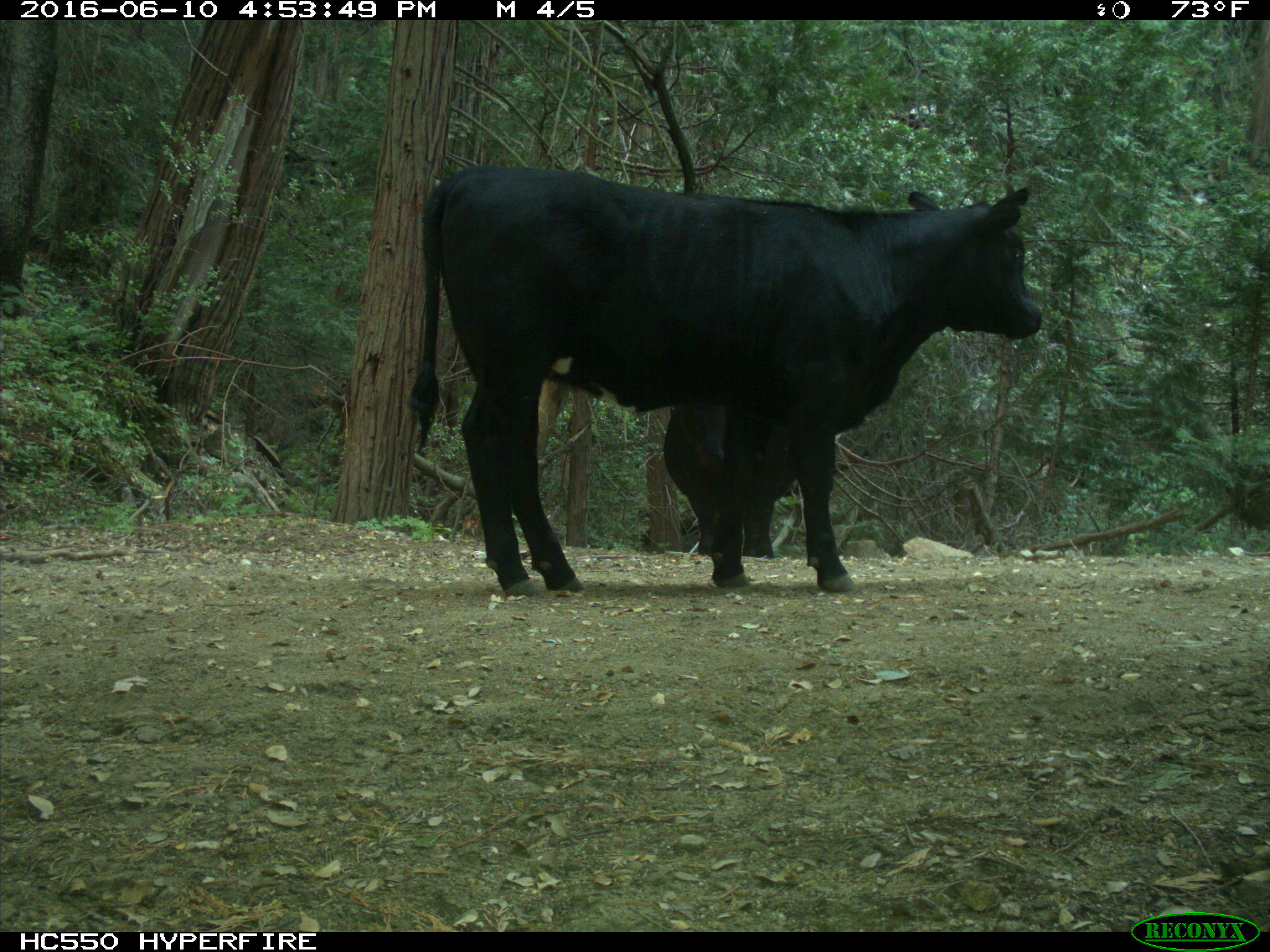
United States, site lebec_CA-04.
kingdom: Animalia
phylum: Chordata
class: Mammalia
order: Artiodactyla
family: Bovidae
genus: Bos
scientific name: Bos taurus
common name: domestic cow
Bos taurus (domestic cow).